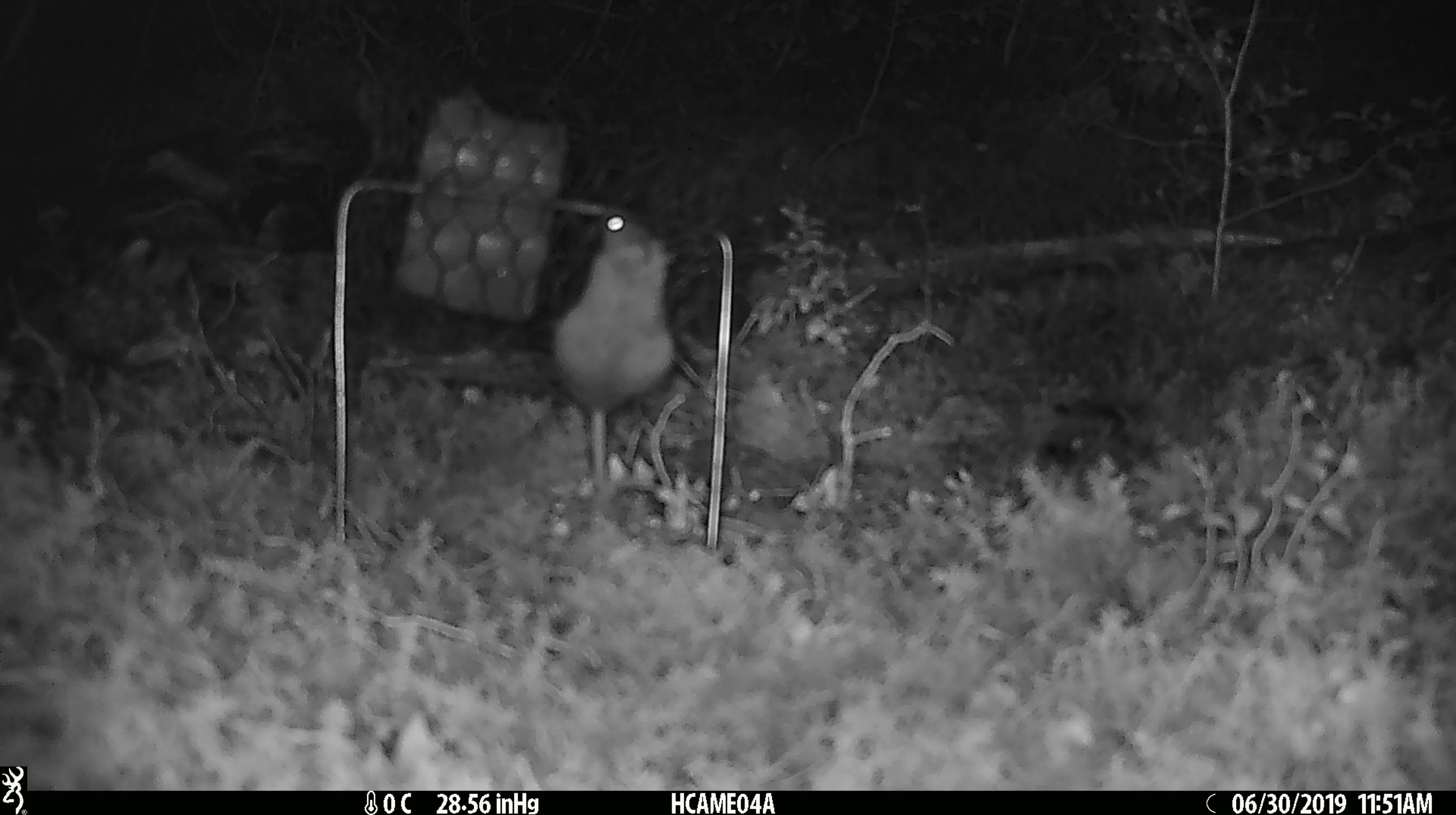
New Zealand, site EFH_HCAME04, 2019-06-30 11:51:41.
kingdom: Animalia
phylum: Chordata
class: Mammalia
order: Rodentia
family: Muridae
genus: Mus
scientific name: Mus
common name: mouse